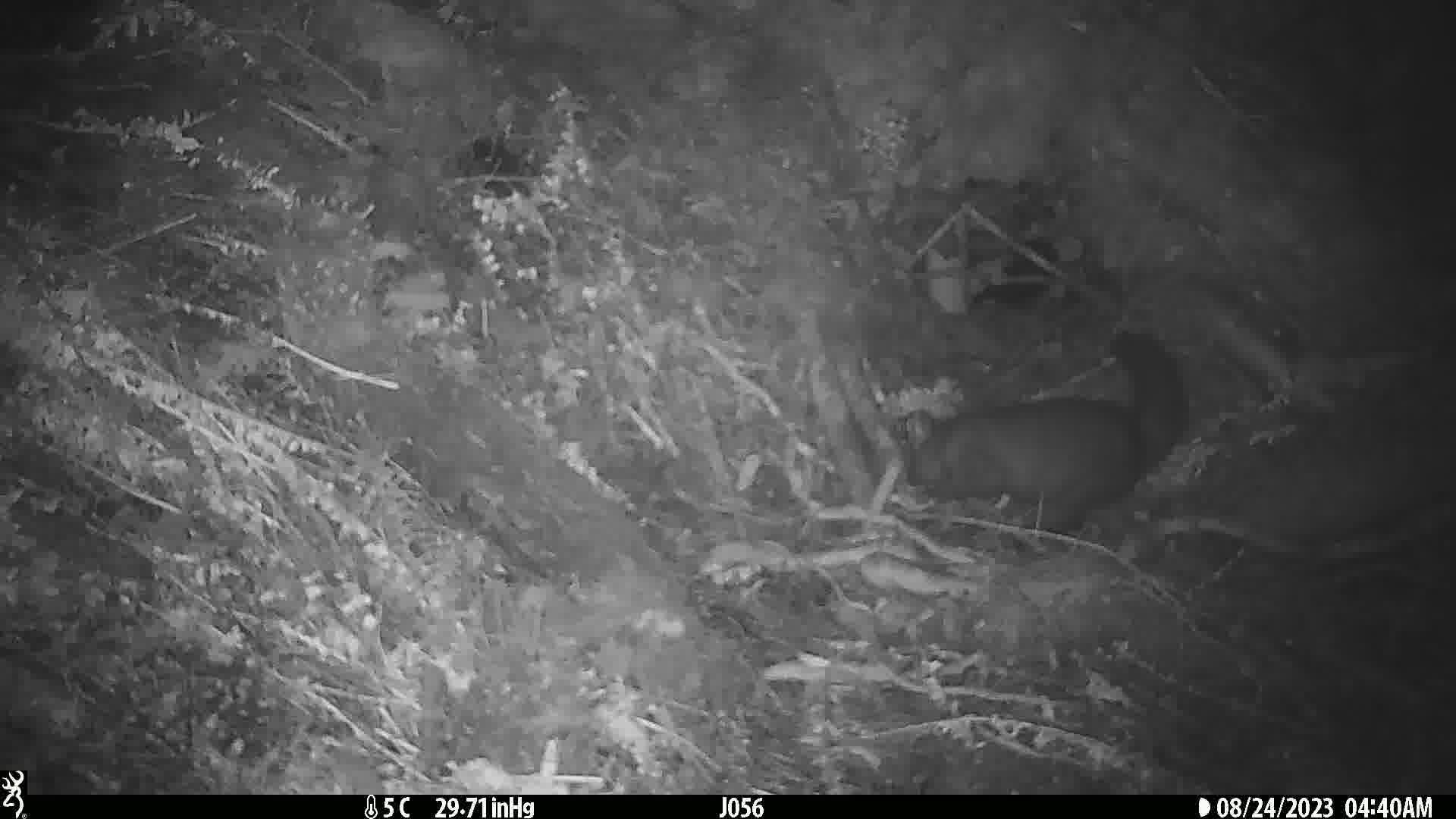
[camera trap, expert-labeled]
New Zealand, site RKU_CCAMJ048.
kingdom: Animalia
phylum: Chordata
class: Mammalia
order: Diprotodontia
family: Phalangeridae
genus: Trichosurus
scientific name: Trichosurus vulpecula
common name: common brushtail possum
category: possum